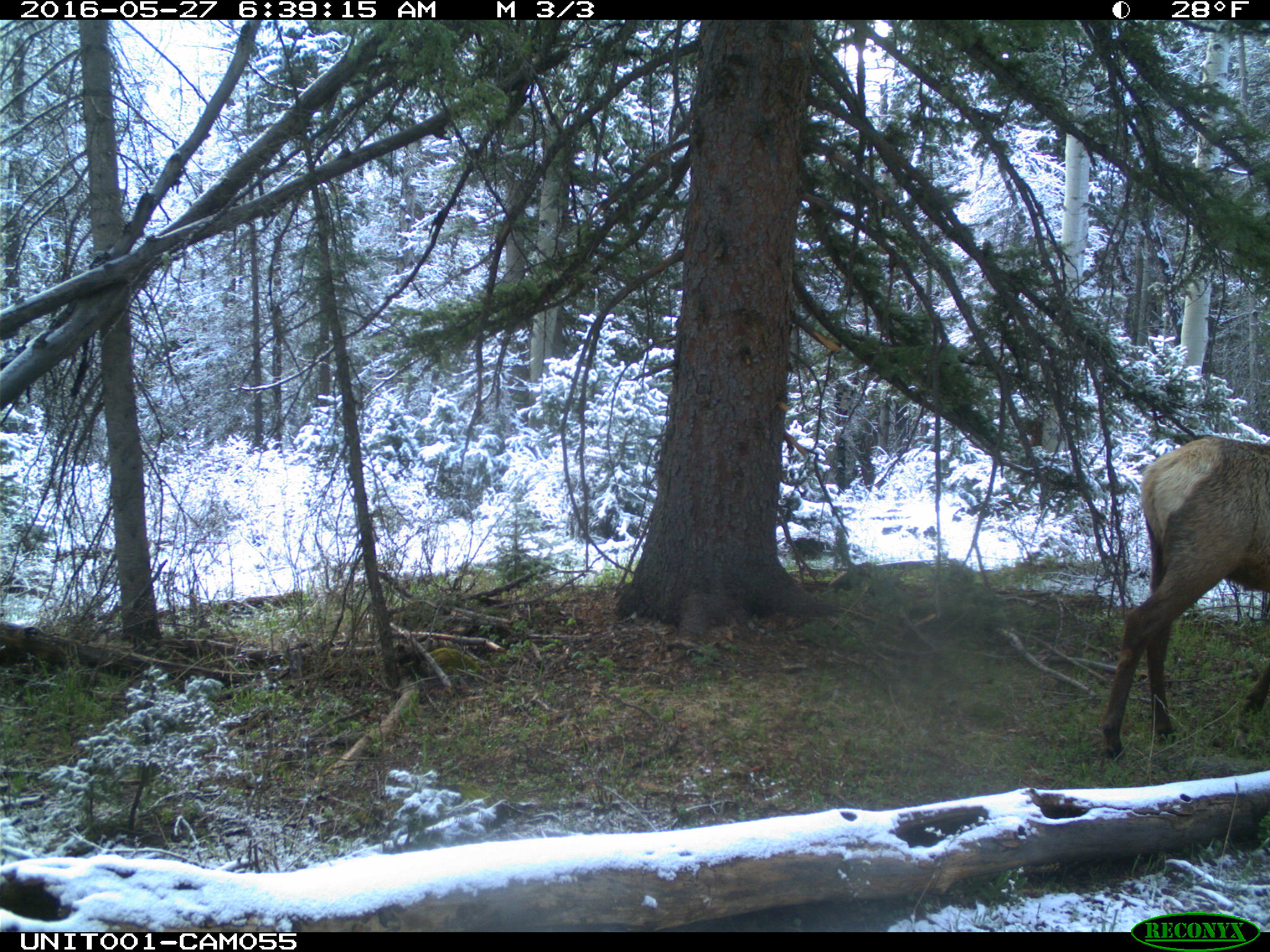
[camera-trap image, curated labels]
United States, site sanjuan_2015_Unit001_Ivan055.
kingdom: Animalia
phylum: Chordata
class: Mammalia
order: Artiodactyla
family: Cervidae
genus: Cervus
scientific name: Cervus elaphus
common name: red deer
Cervus elaphus (red deer).